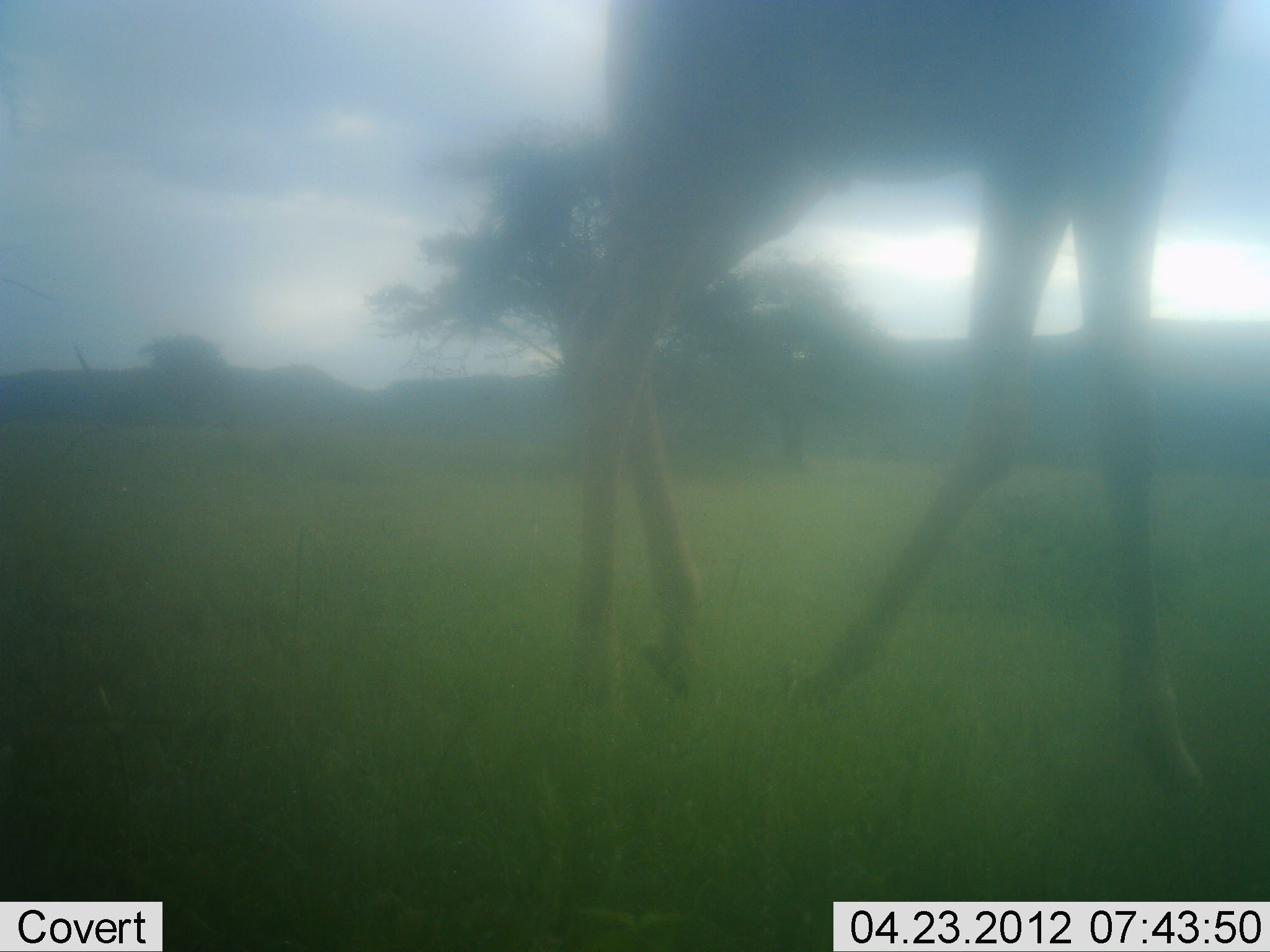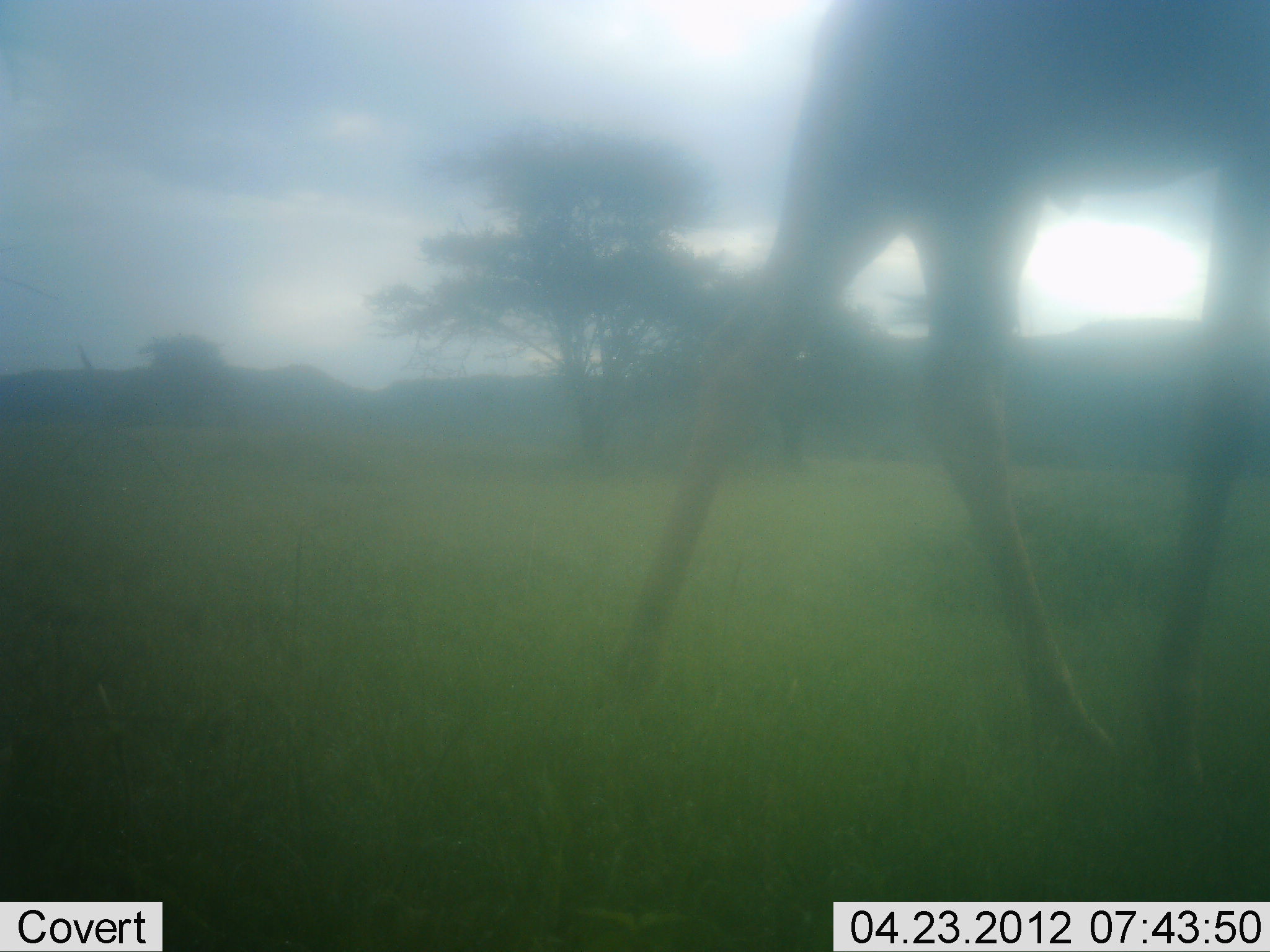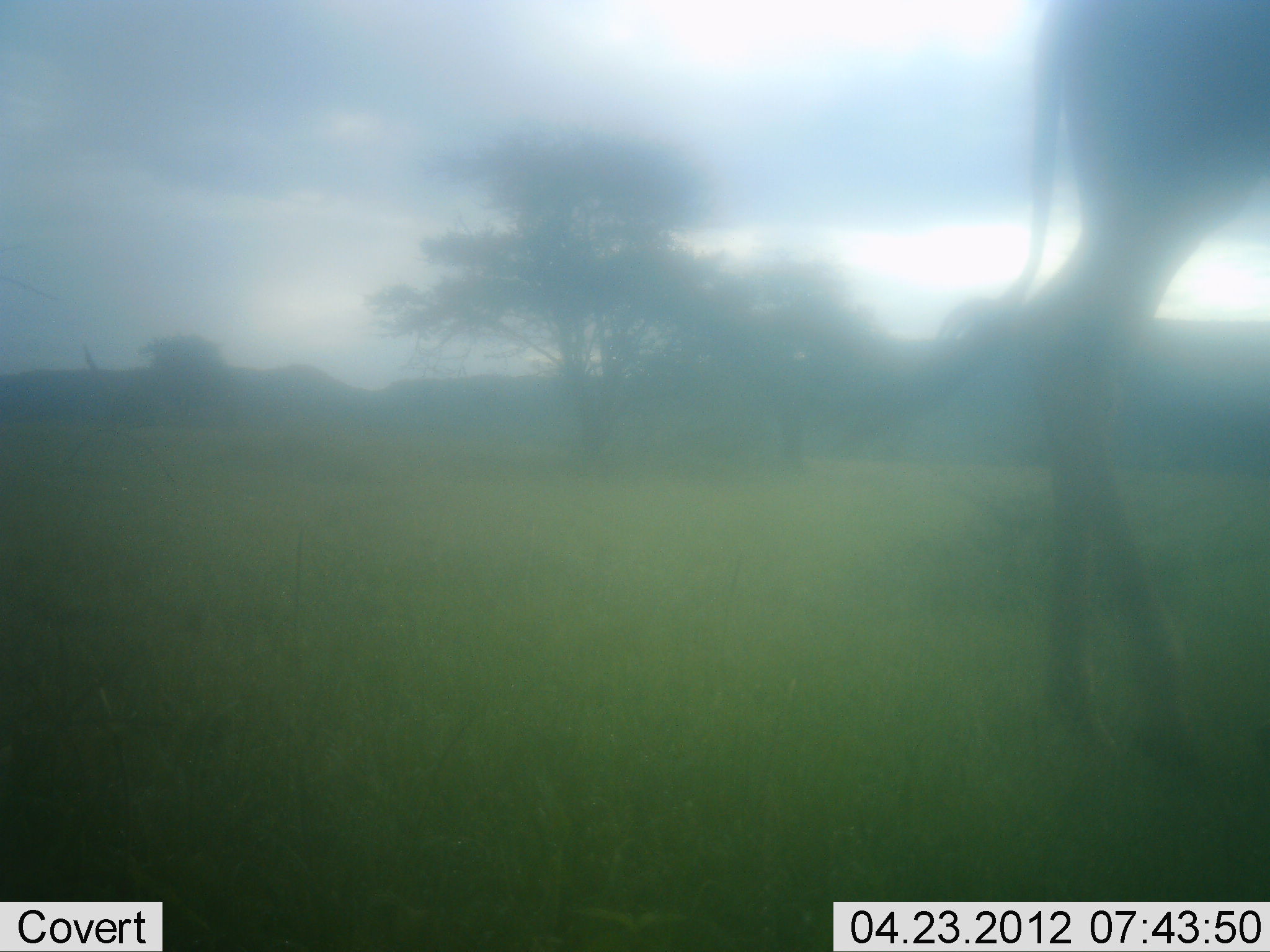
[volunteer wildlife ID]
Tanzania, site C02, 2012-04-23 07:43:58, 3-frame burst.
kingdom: Animalia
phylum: Chordata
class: Mammalia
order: Artiodactyla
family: Giraffidae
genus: Giraffa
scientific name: Giraffa camelopardalis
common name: giraffe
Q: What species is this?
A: Giraffe (Giraffa camelopardalis).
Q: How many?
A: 1.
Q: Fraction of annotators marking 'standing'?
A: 8%.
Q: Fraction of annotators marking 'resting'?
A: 0%.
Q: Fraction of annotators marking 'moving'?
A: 100%.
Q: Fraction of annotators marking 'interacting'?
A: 0%.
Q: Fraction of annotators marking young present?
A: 0%.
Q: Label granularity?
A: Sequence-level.